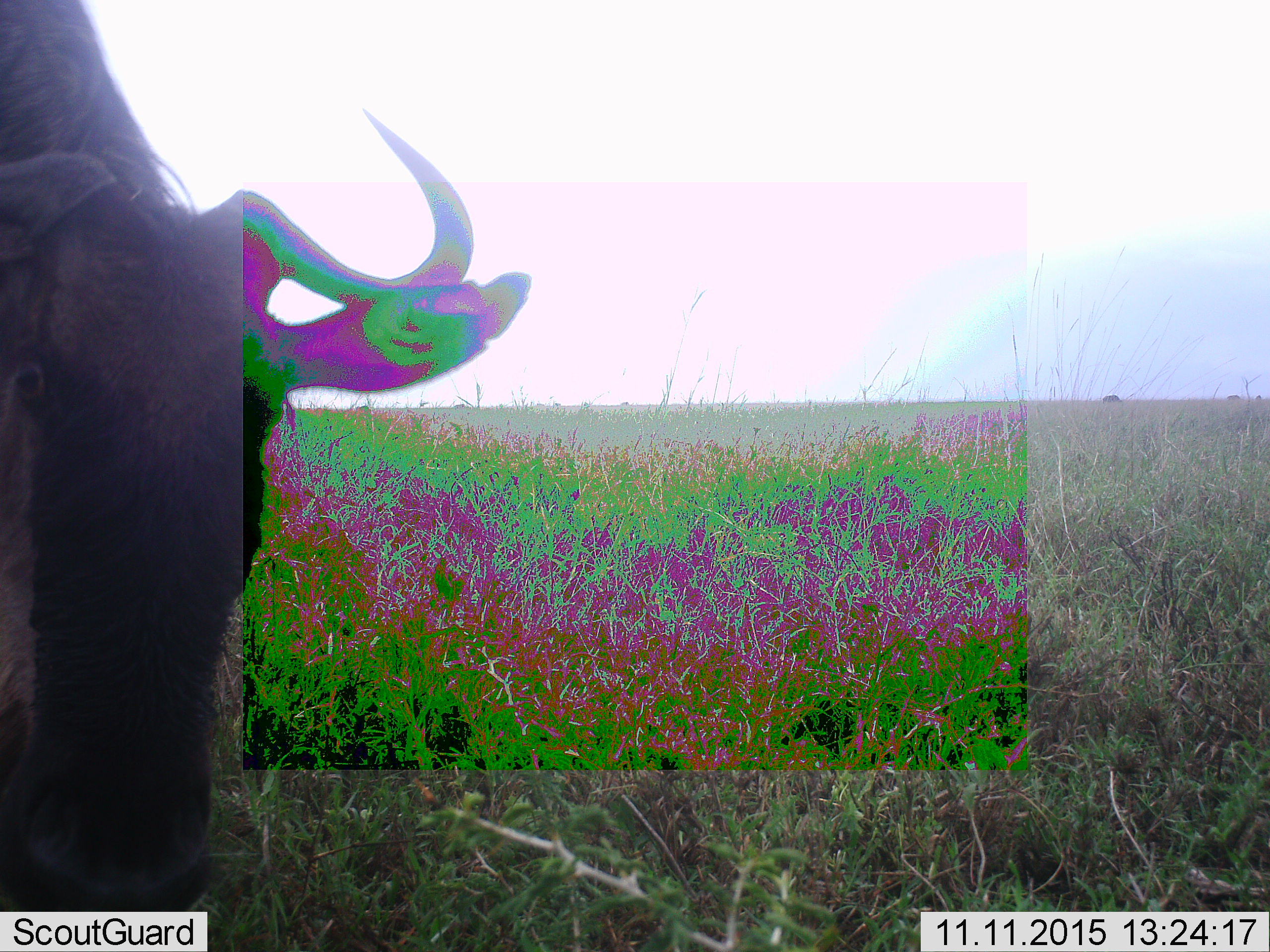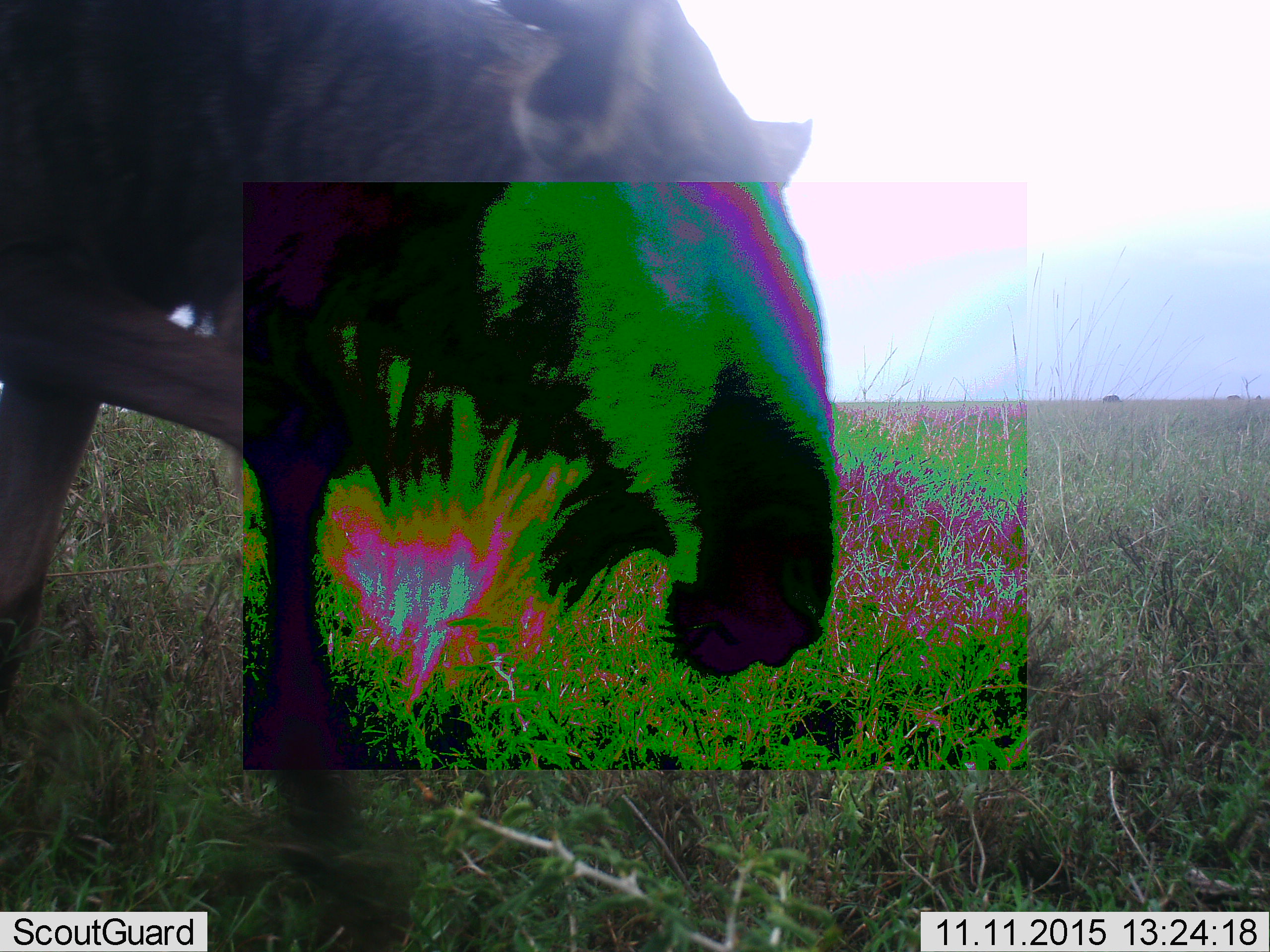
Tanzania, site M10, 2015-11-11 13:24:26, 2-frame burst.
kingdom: Animalia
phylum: Chordata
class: Mammalia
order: Artiodactyla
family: Bovidae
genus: Connochaetes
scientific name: Connochaetes taurinus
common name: blue wildebeest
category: wildebeest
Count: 1.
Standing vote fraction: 50%.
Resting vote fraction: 0%.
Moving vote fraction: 50%.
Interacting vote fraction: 0%.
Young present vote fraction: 0%.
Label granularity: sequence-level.